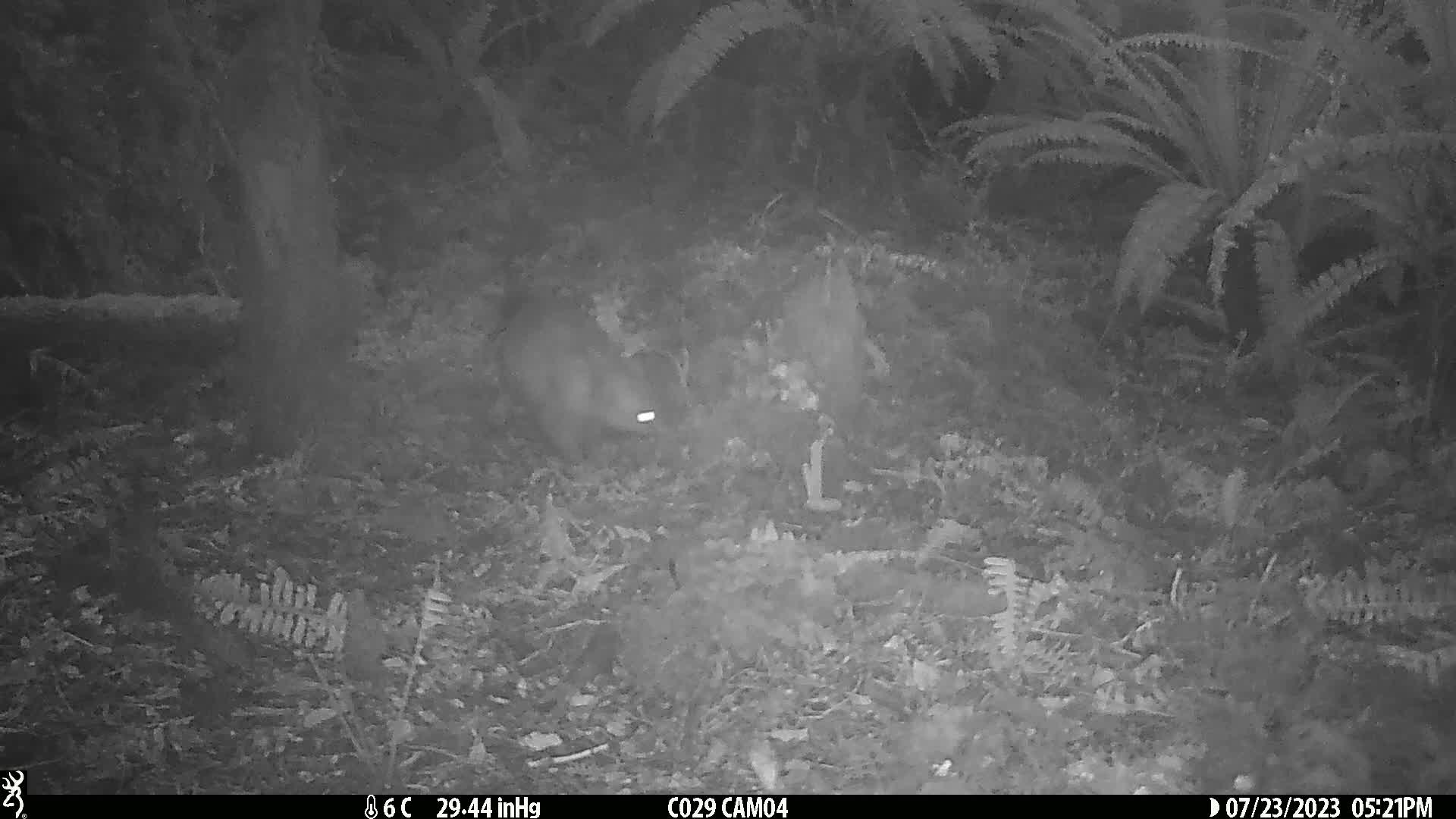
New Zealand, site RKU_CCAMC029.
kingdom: Animalia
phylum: Chordata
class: Mammalia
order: Diprotodontia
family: Phalangeridae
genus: Trichosurus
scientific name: Trichosurus vulpecula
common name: common brushtail possum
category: possum